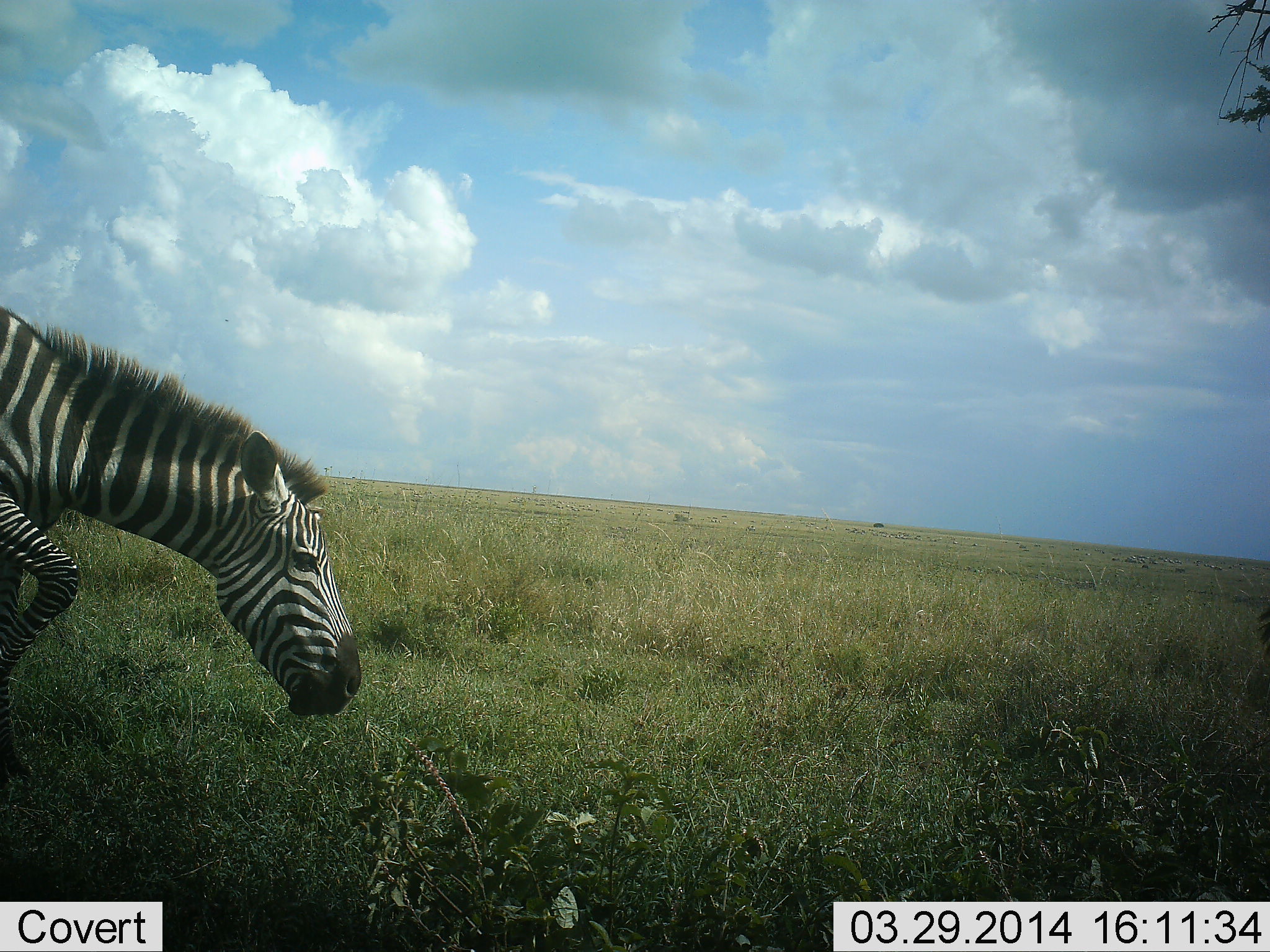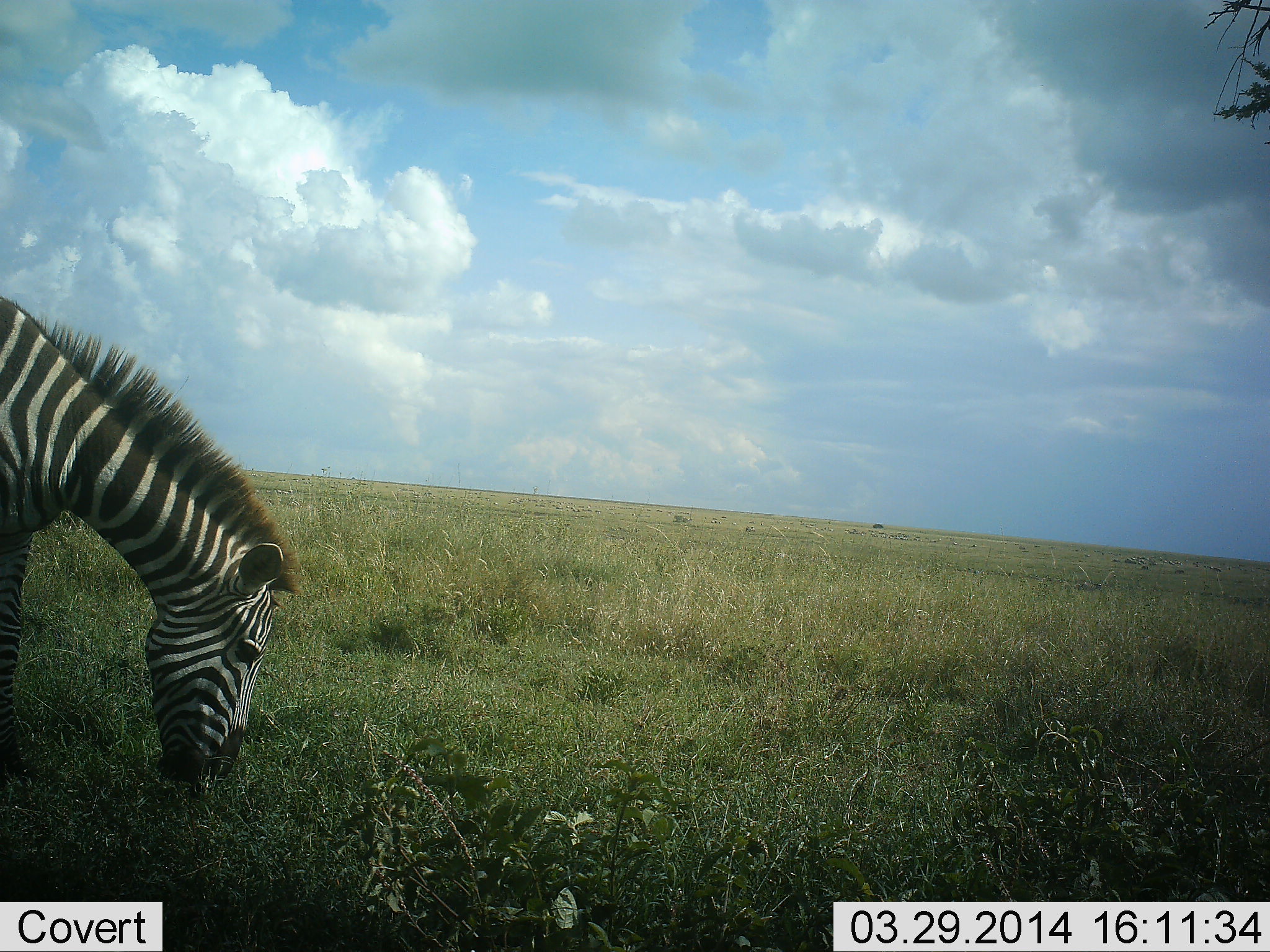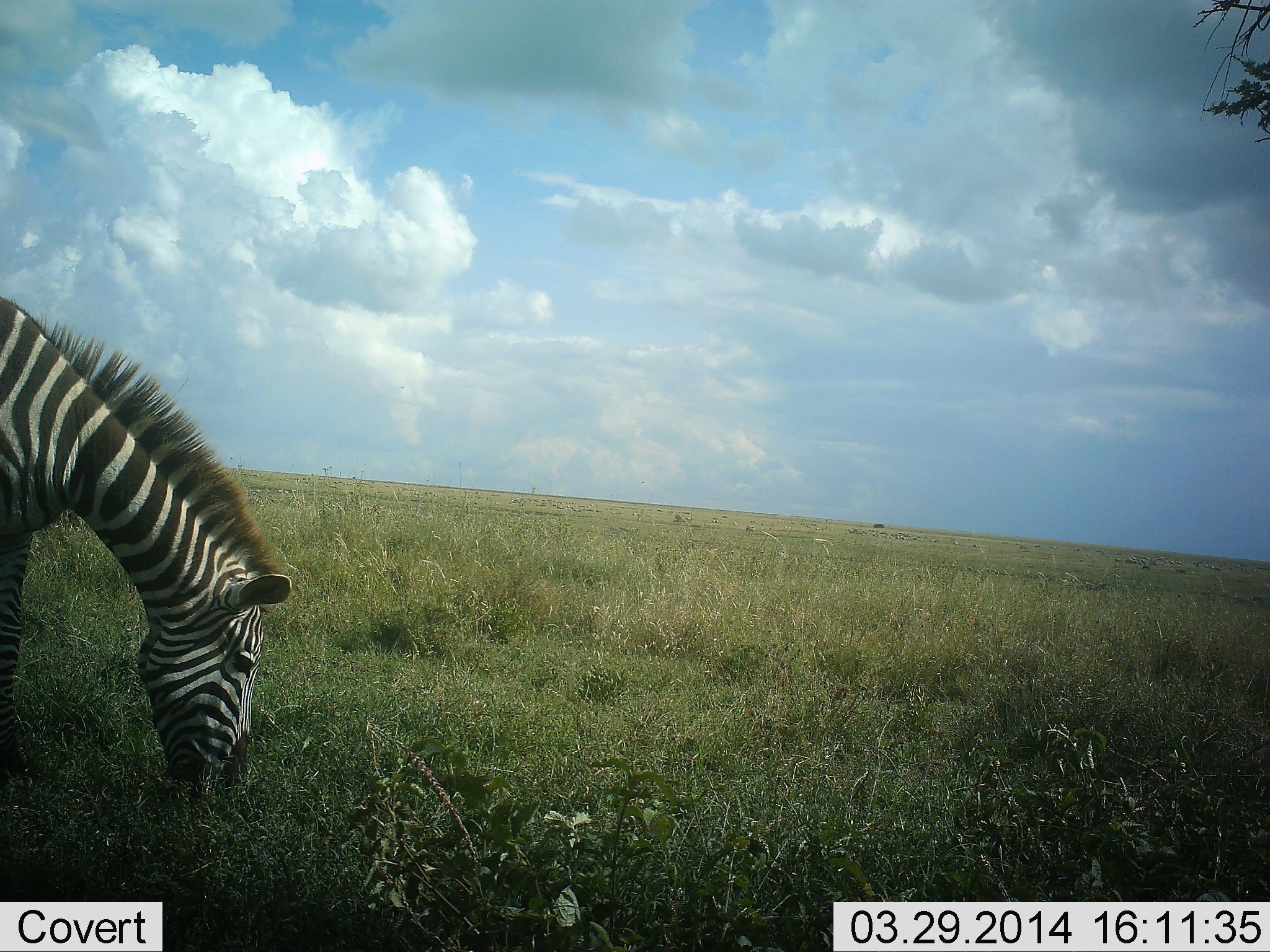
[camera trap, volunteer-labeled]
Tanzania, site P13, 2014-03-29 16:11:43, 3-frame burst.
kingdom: Animalia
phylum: Chordata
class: Mammalia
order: Perissodactyla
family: Equidae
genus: Equus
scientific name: Equus quagga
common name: plains zebra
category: zebra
Zebra (plains zebra) (Equus quagga), count 1. Behavior (volunteer vote fractions): standing 30%, resting 0%, moving 0%, interacting 0%. Young present (vote fraction): 0%. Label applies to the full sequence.